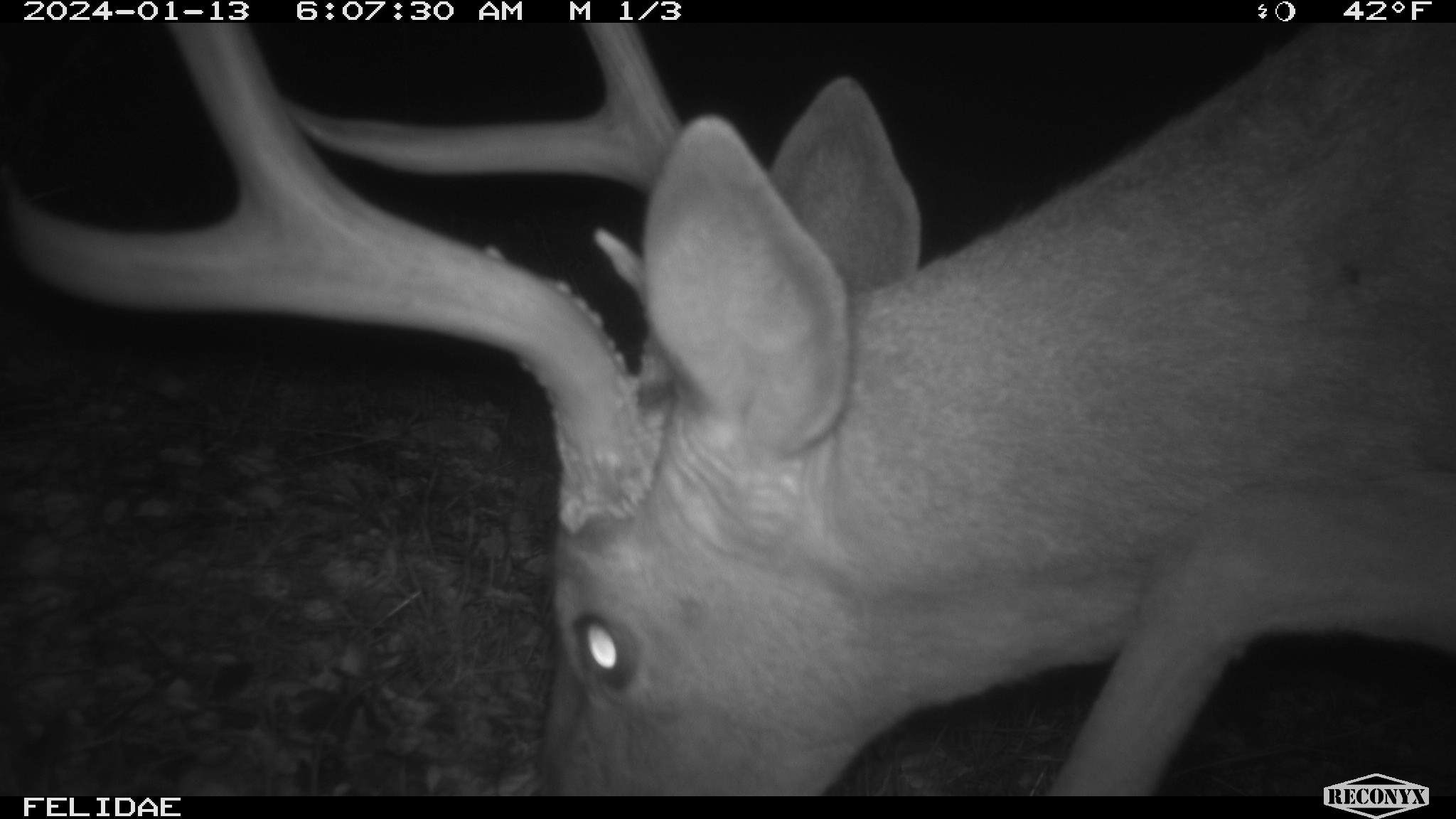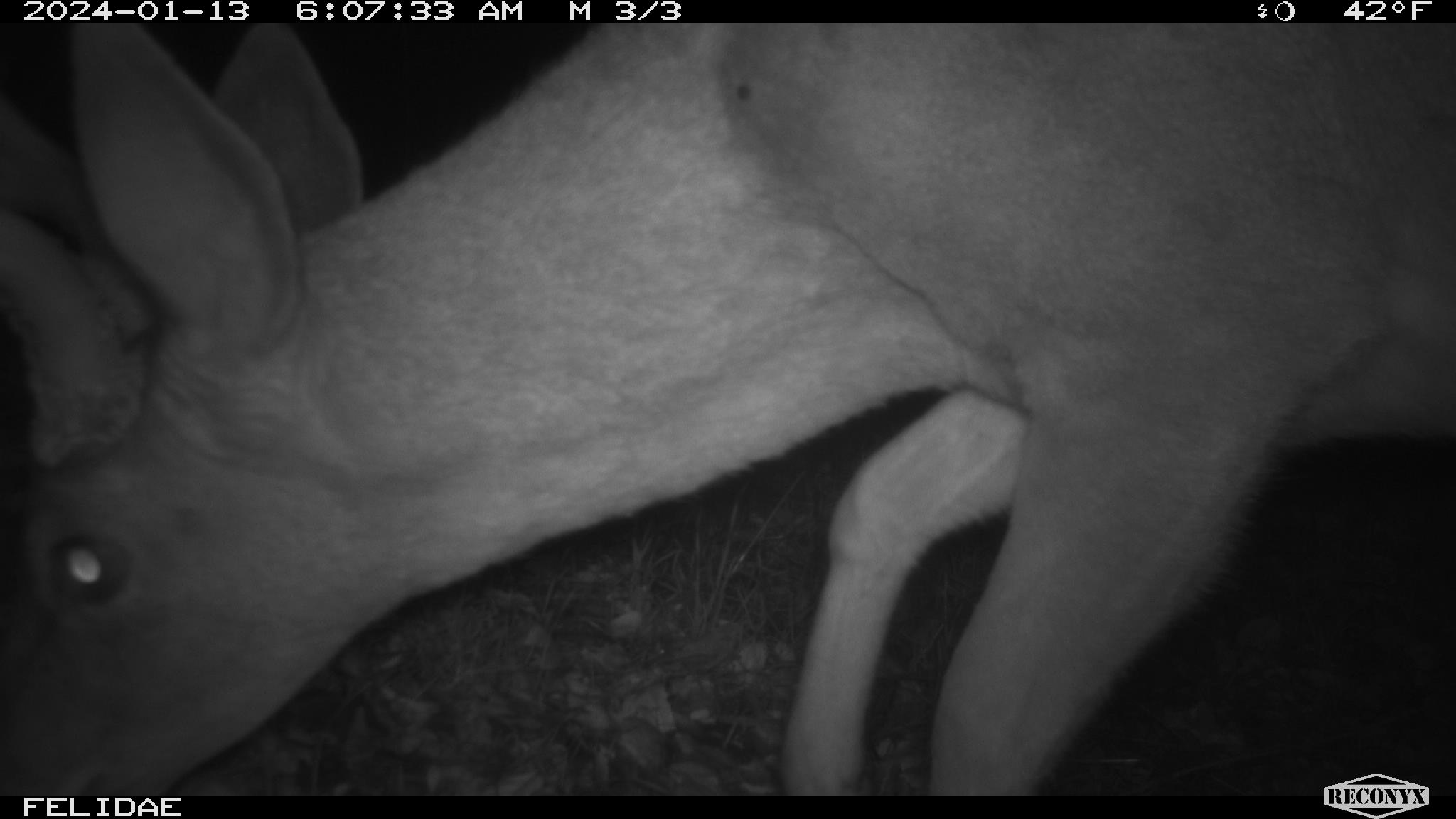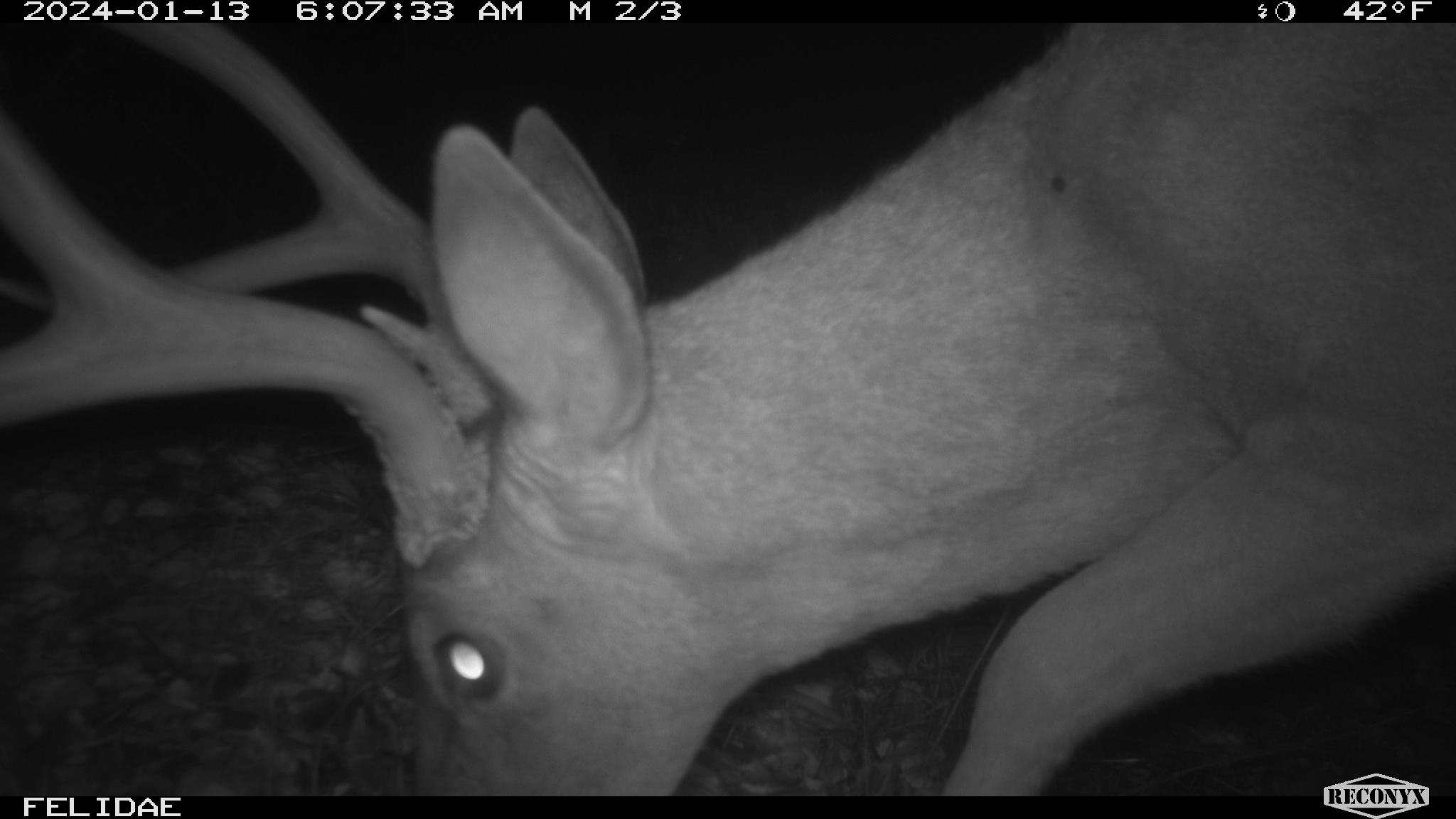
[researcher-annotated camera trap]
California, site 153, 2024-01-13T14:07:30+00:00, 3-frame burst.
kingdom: Animalia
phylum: Chordata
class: Mammalia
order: Artiodactyla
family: Cervidae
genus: Odocoileus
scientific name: Odocoileus hemionus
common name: mule deer